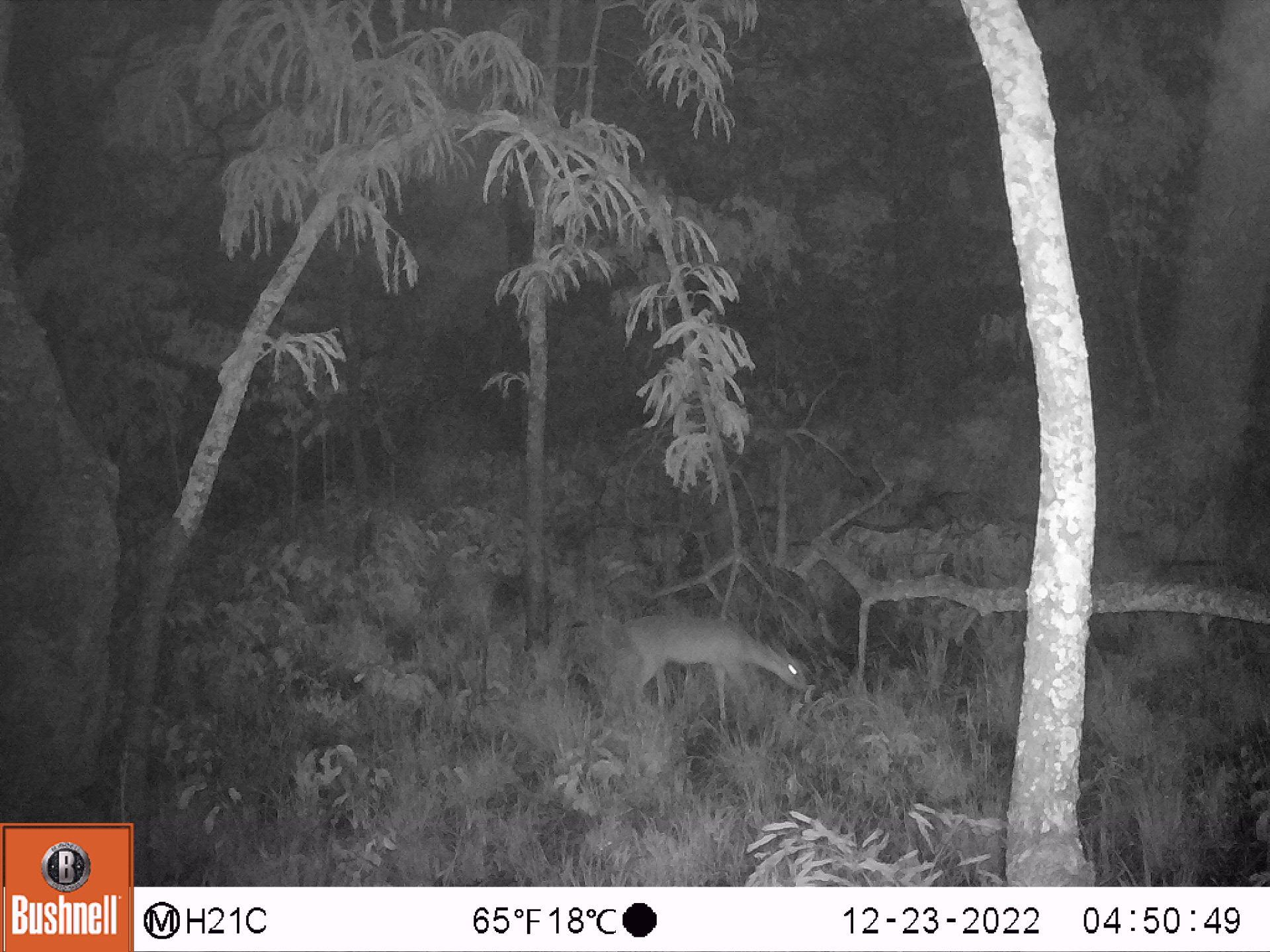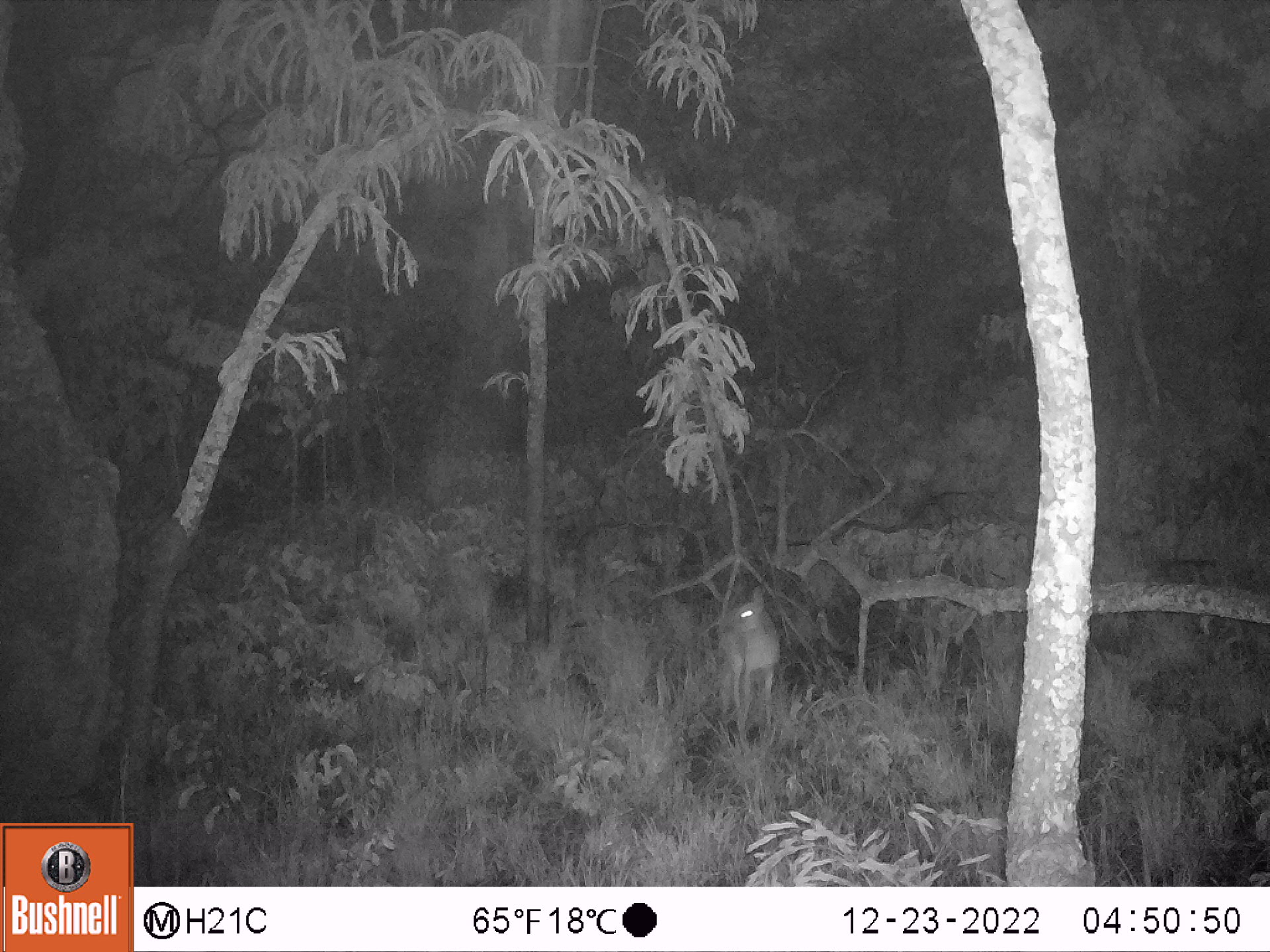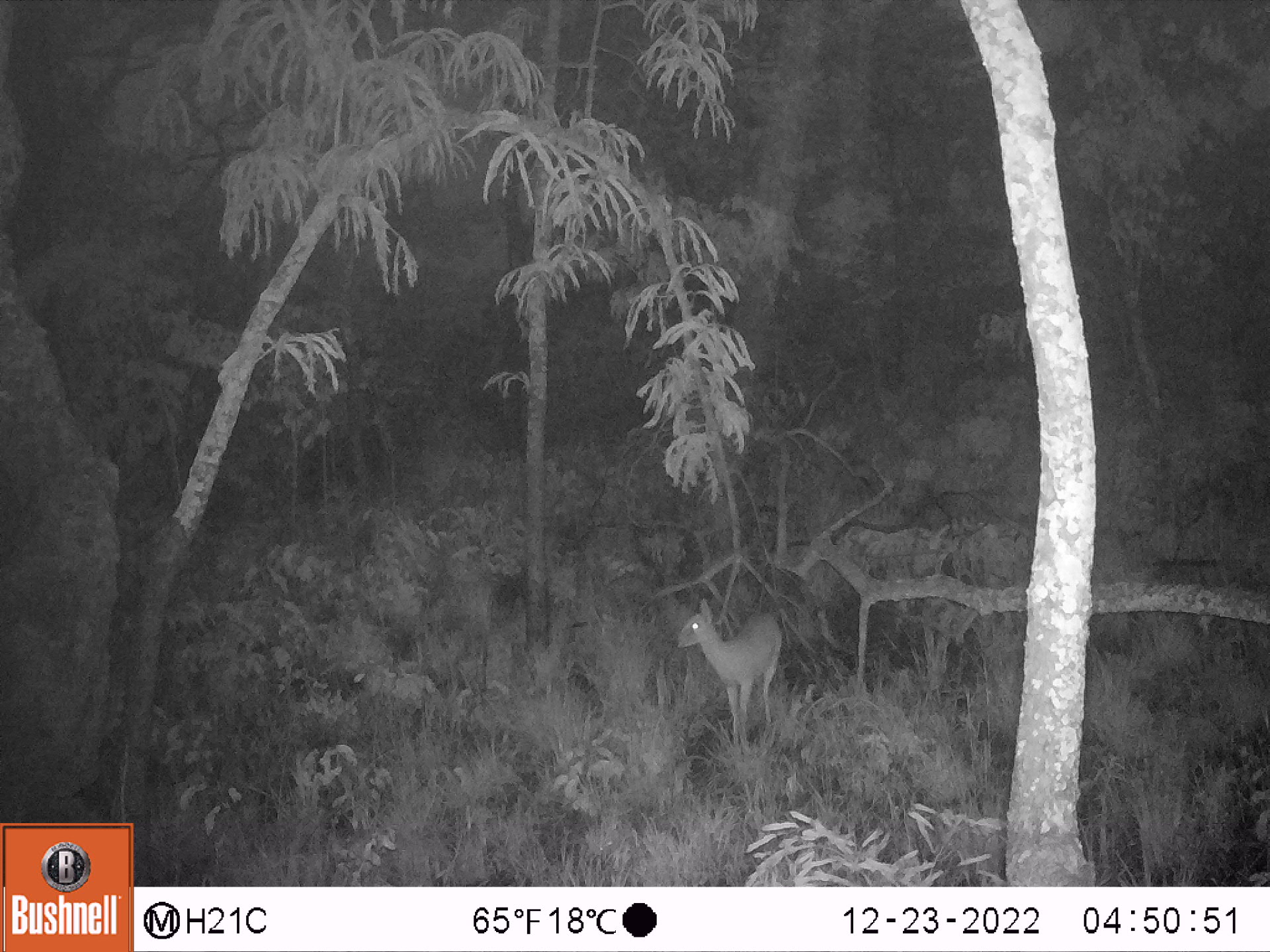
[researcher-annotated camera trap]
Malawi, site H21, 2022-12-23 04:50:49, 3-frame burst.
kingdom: Animalia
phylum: Chordata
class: Mammalia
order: Artiodactyla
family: Bovidae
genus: Sylvicapra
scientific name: Sylvicapra grimmia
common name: common duiker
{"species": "common duiker (Sylvicapra grimmia)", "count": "1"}